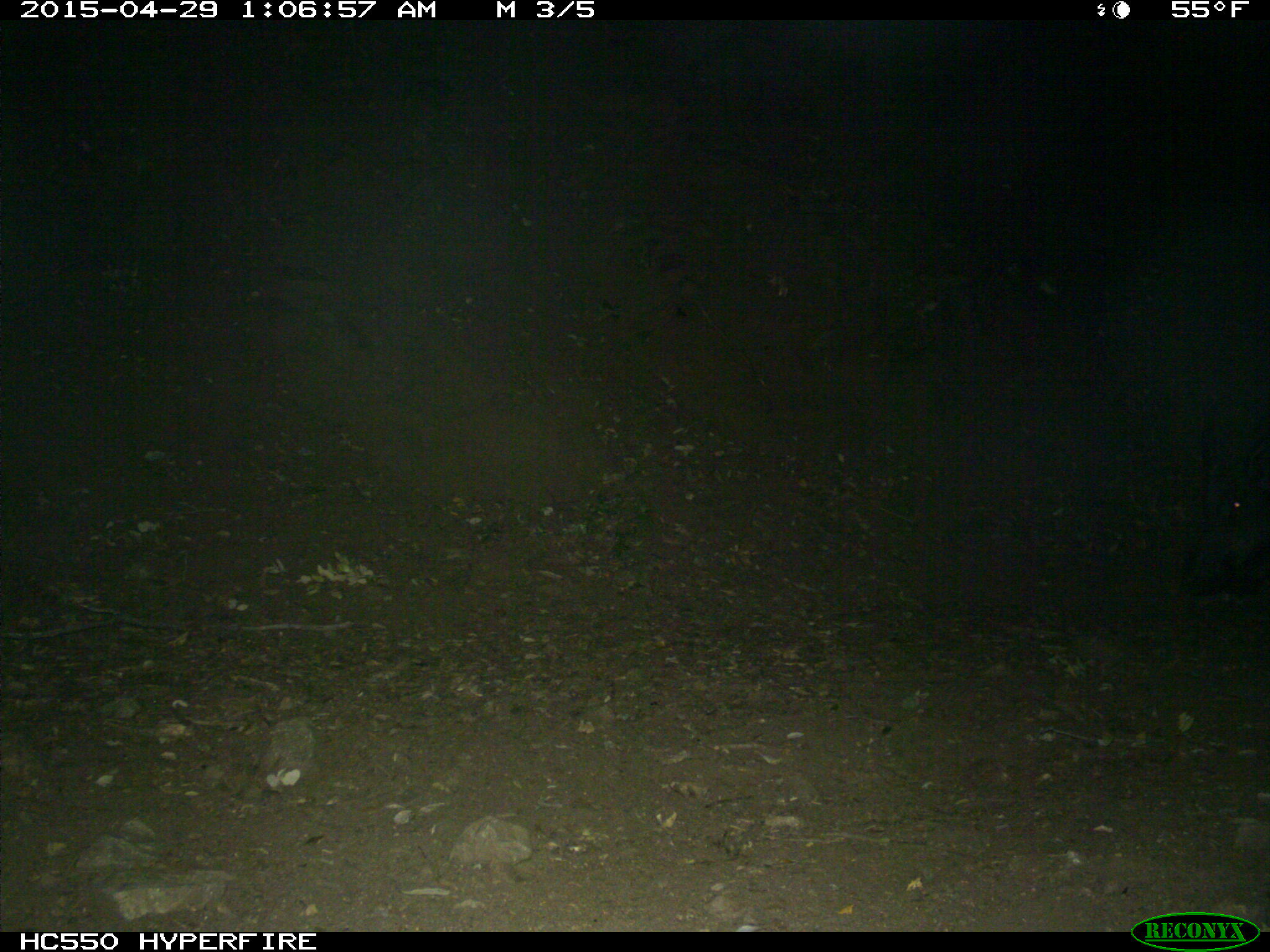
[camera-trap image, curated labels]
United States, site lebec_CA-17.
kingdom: Animalia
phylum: Chordata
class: Mammalia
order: Artiodactyla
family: Suidae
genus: Sus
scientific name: Sus scrofa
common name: wild boar